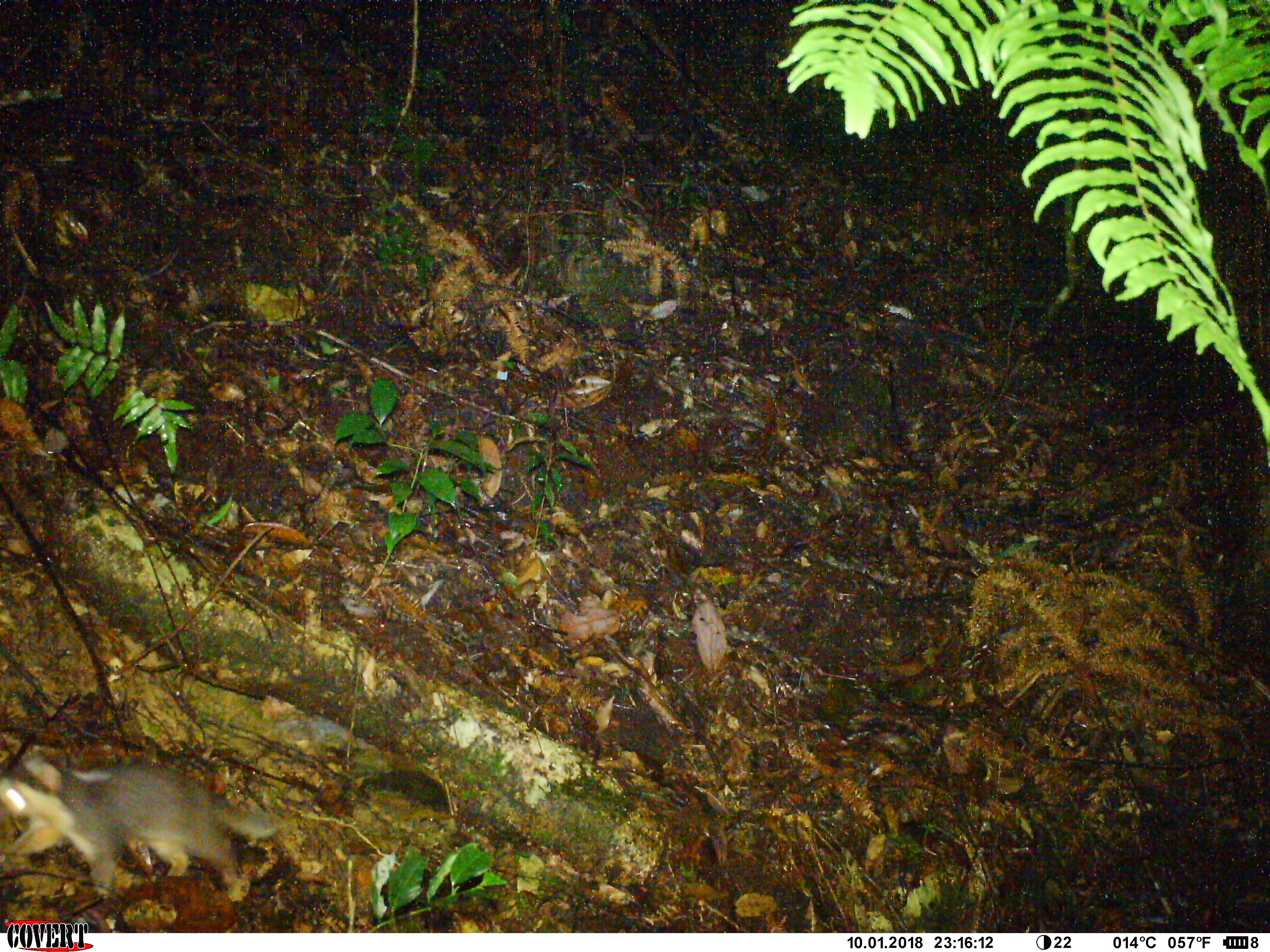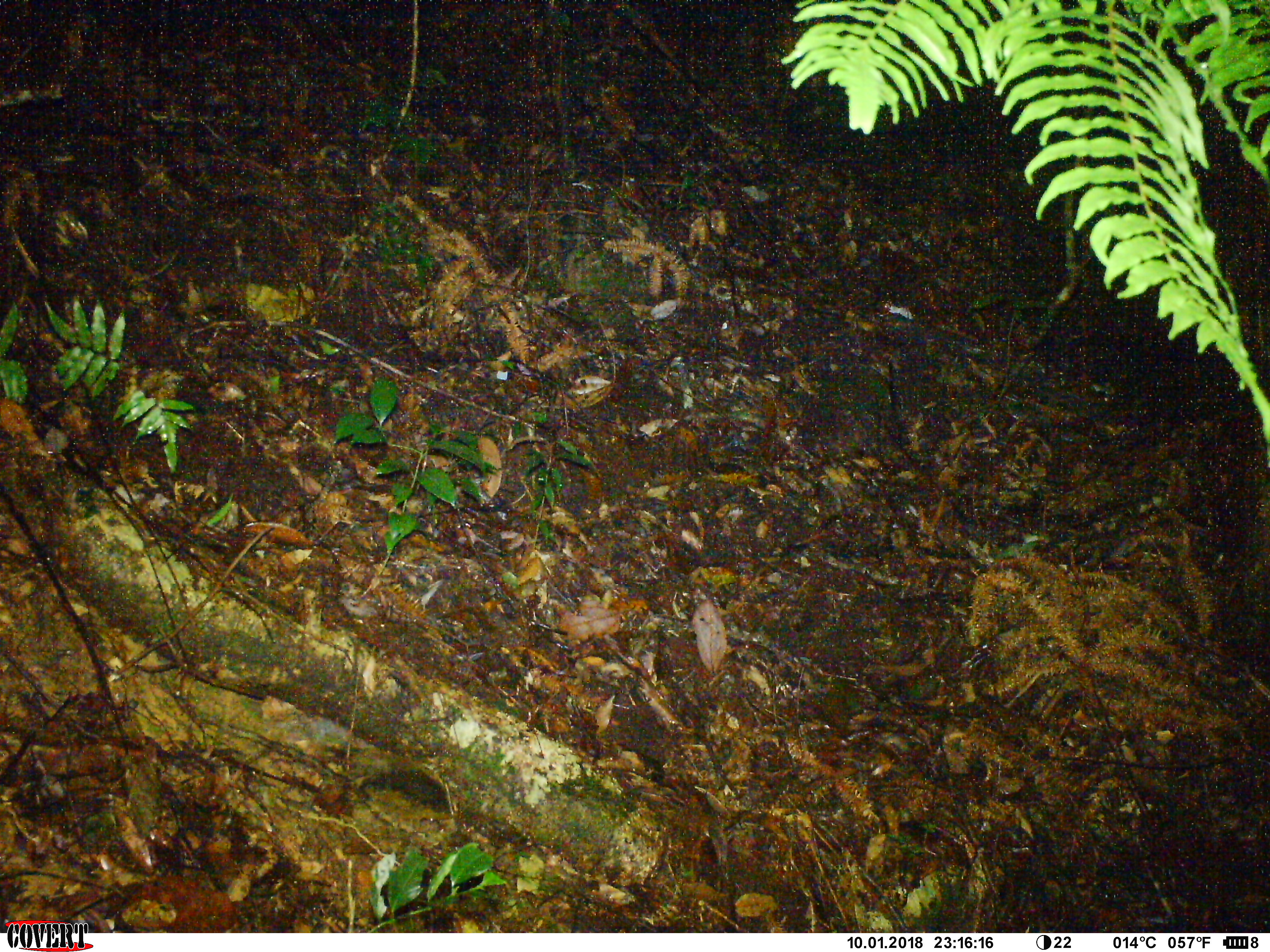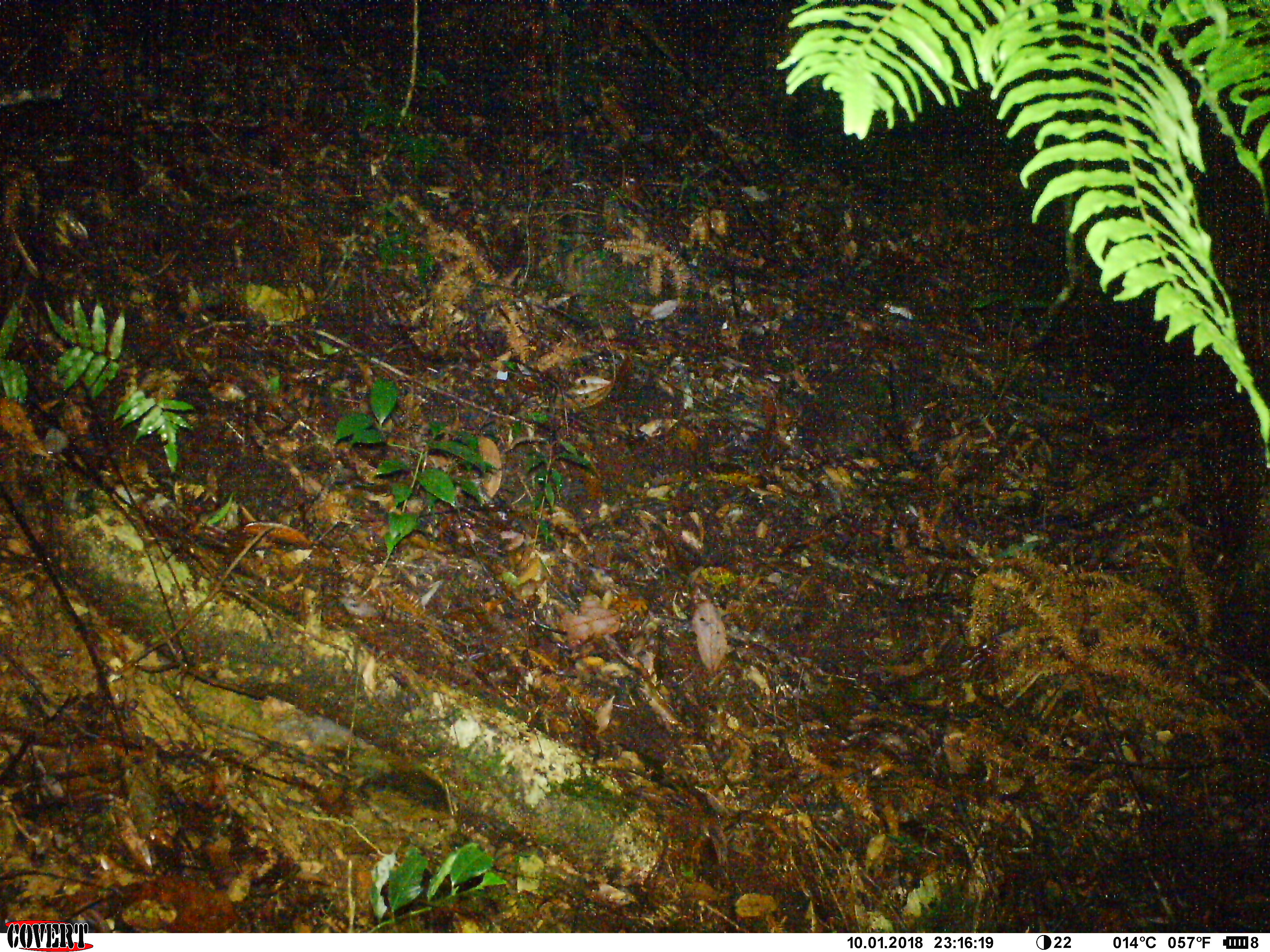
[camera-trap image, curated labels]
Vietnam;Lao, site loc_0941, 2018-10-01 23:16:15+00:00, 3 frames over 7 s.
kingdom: Animalia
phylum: Chordata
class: Mammalia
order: Carnivora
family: Mustelidae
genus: Melogale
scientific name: Melogale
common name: ferret badger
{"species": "ferret badger (Melogale)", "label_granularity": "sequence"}